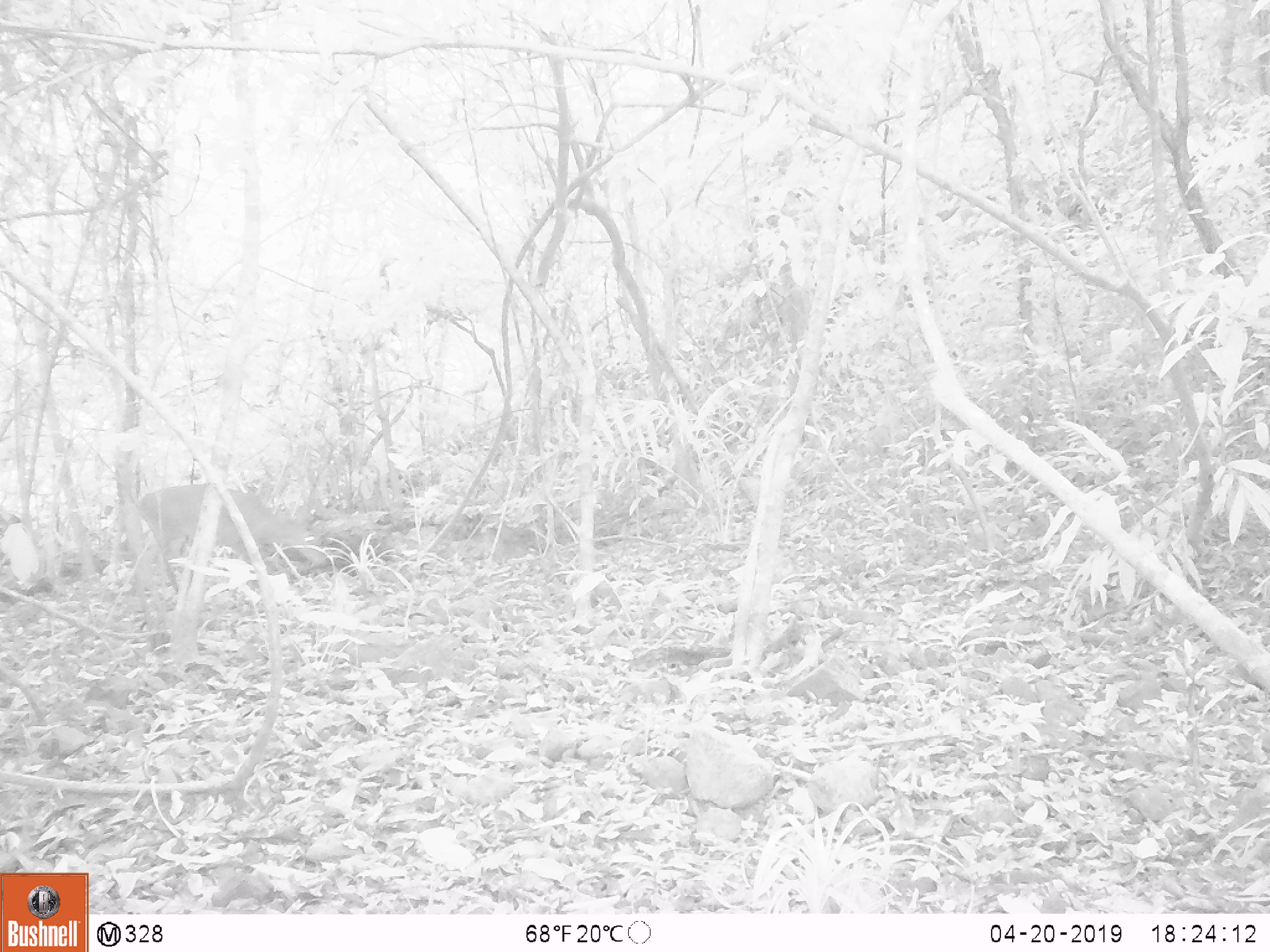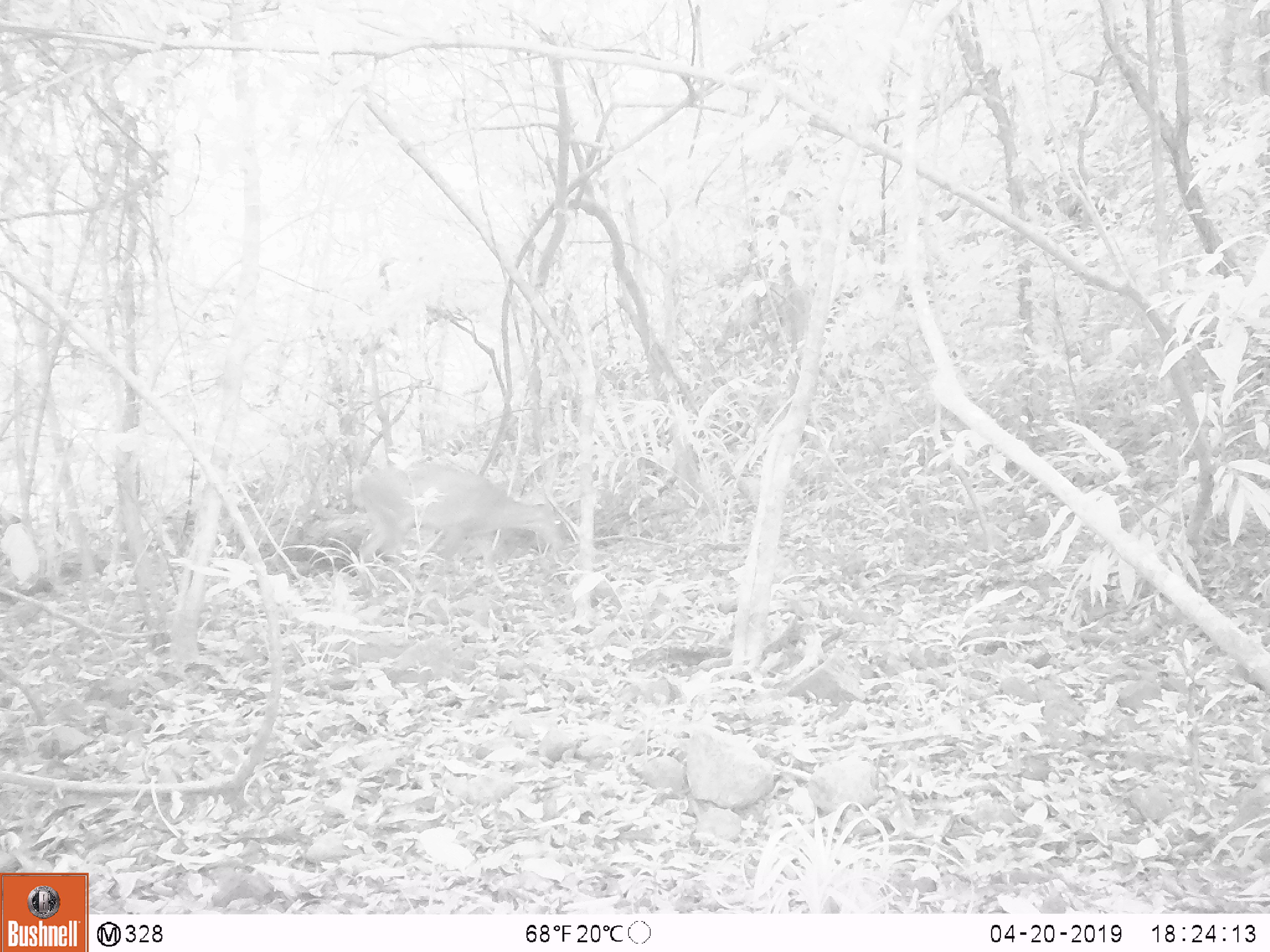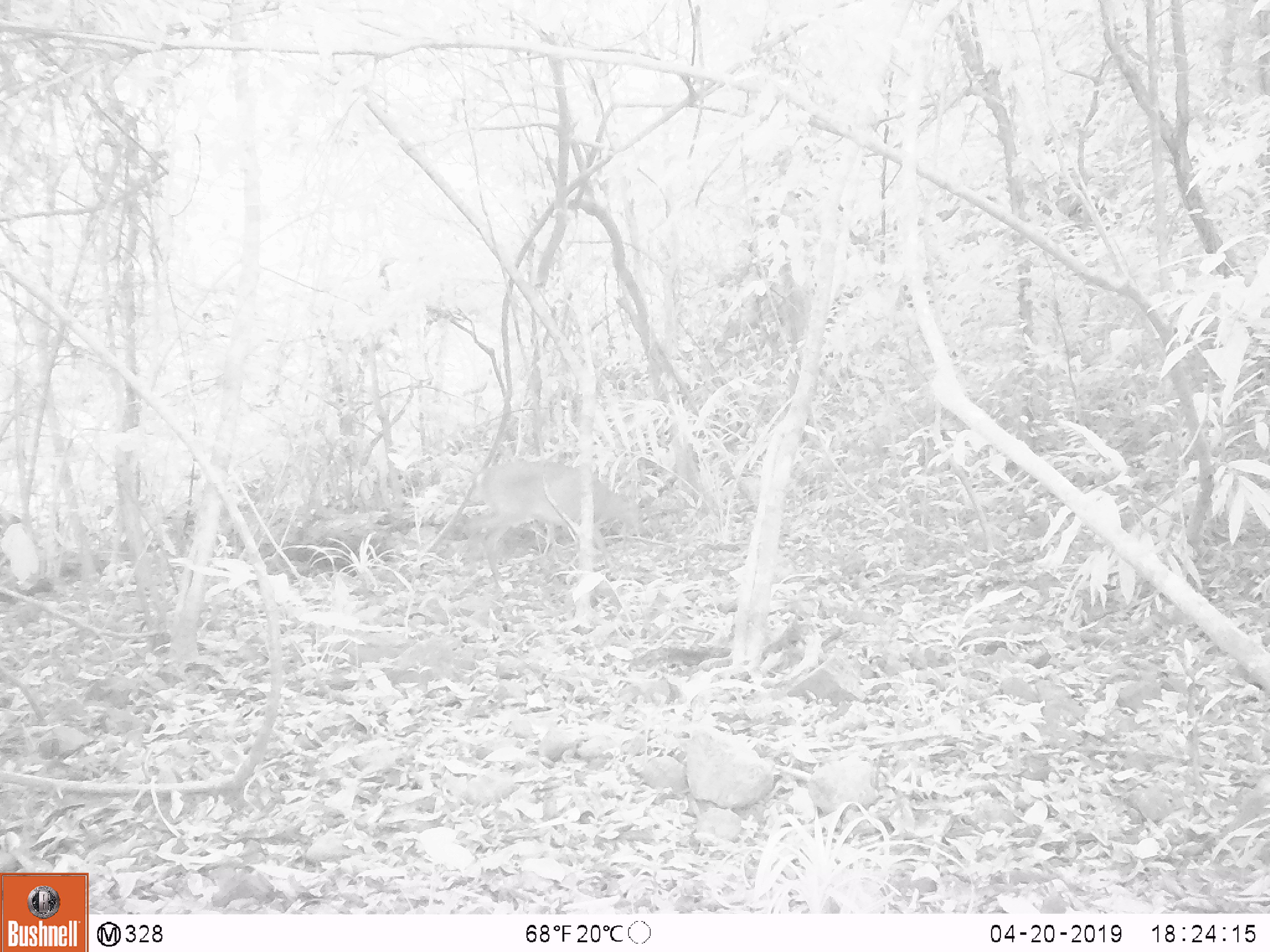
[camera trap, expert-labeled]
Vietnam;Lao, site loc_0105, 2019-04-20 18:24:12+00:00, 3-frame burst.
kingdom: Animalia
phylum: Chordata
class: Mammalia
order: Artiodactyla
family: Cervidae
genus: Muntiacus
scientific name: Muntiacus vuquangensis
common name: large-antlered muntjac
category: large antlered muntjac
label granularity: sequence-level